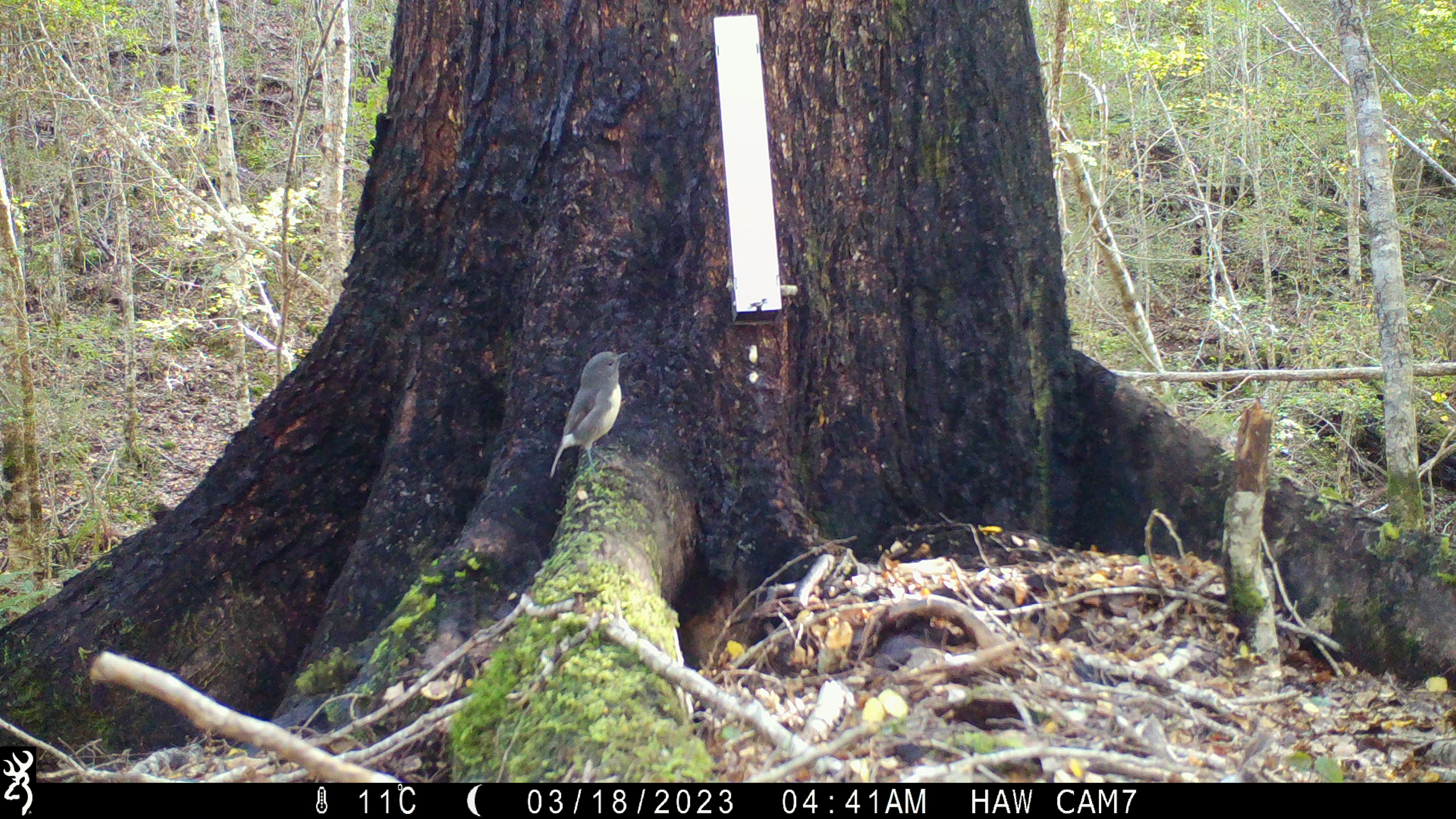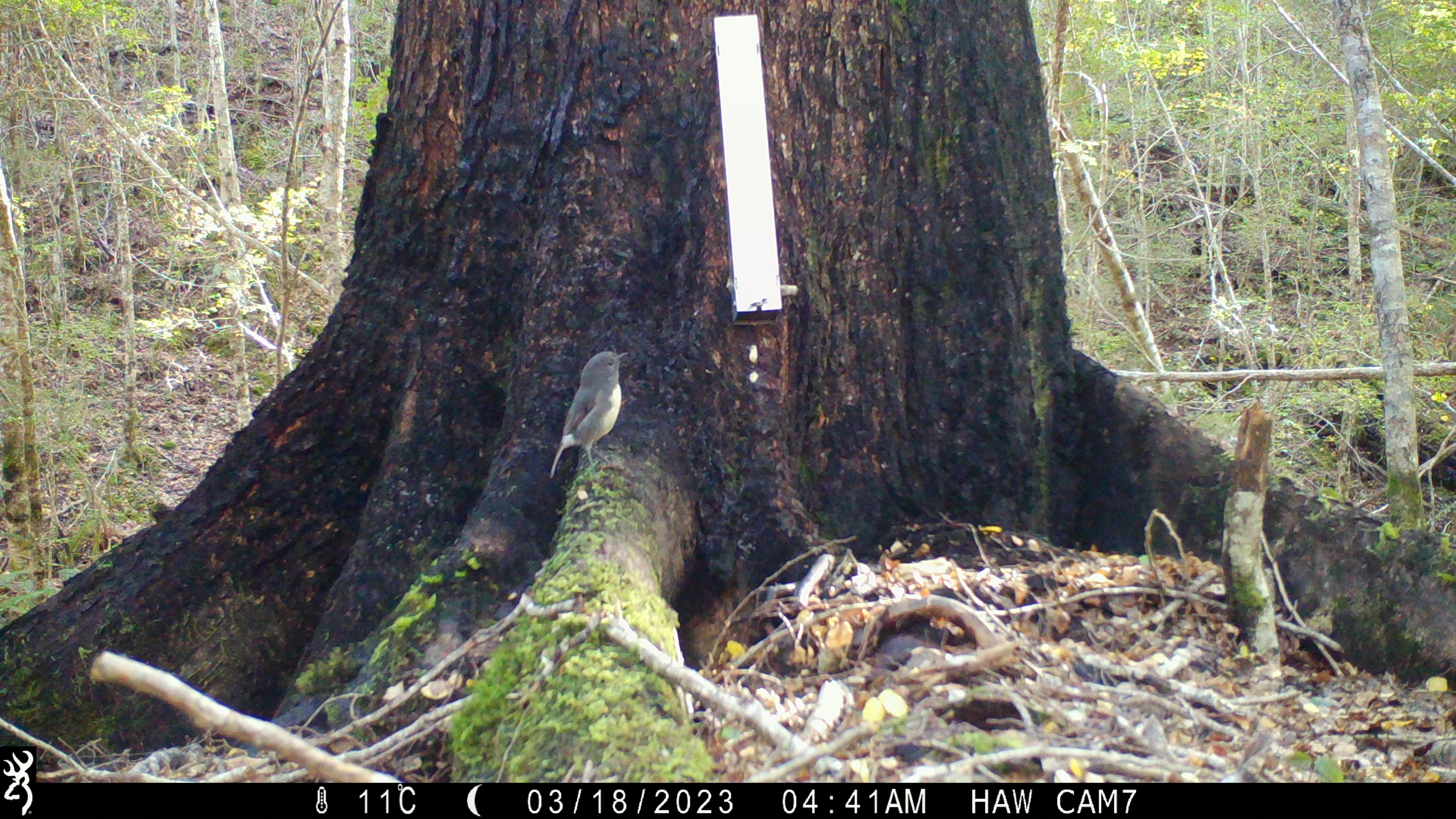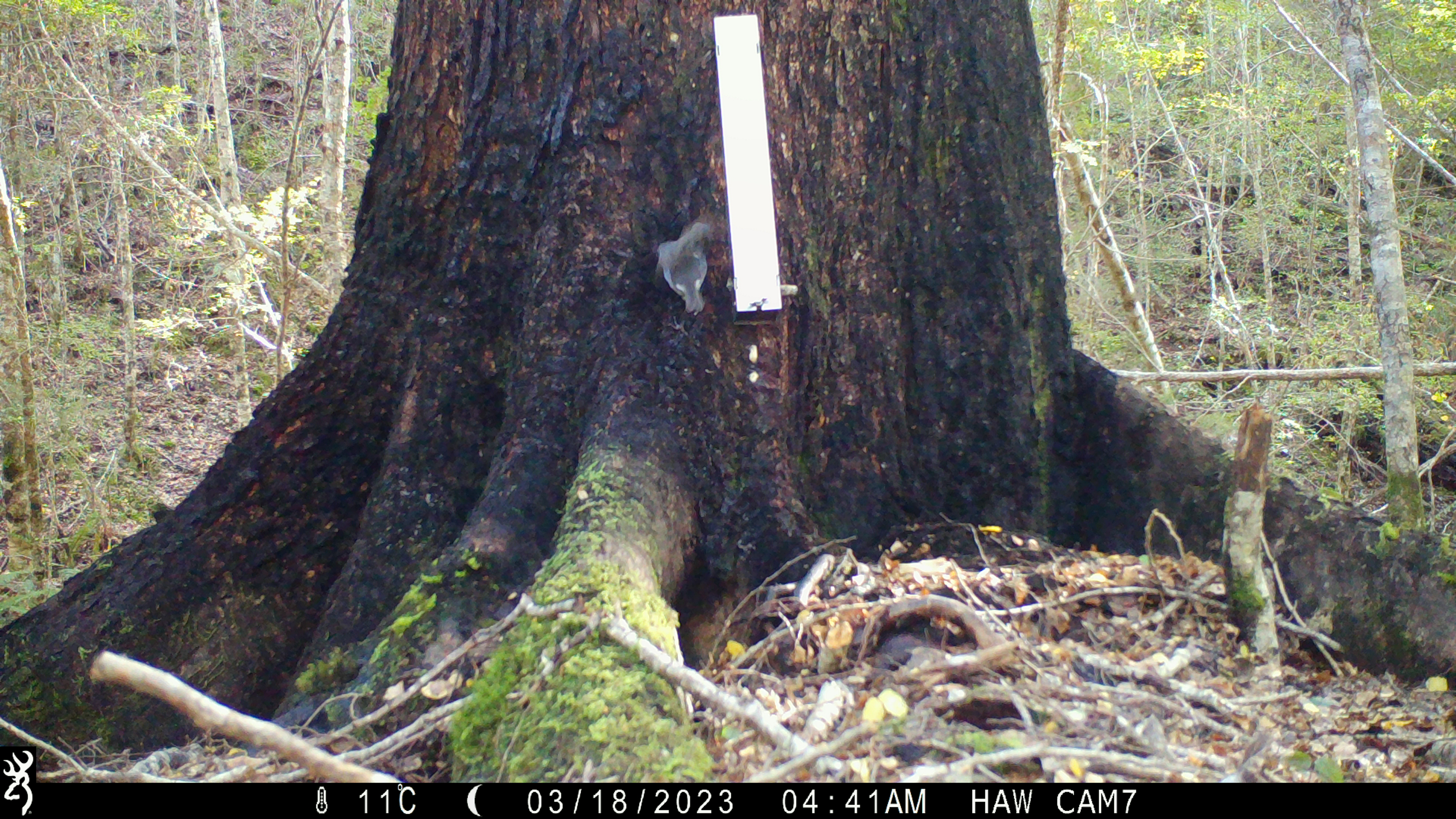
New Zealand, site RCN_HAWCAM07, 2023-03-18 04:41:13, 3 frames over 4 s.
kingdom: Animalia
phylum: Chordata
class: Aves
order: Passeriformes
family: Petroicidae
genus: Petroica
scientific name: Petroica australis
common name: new zealand robin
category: robin